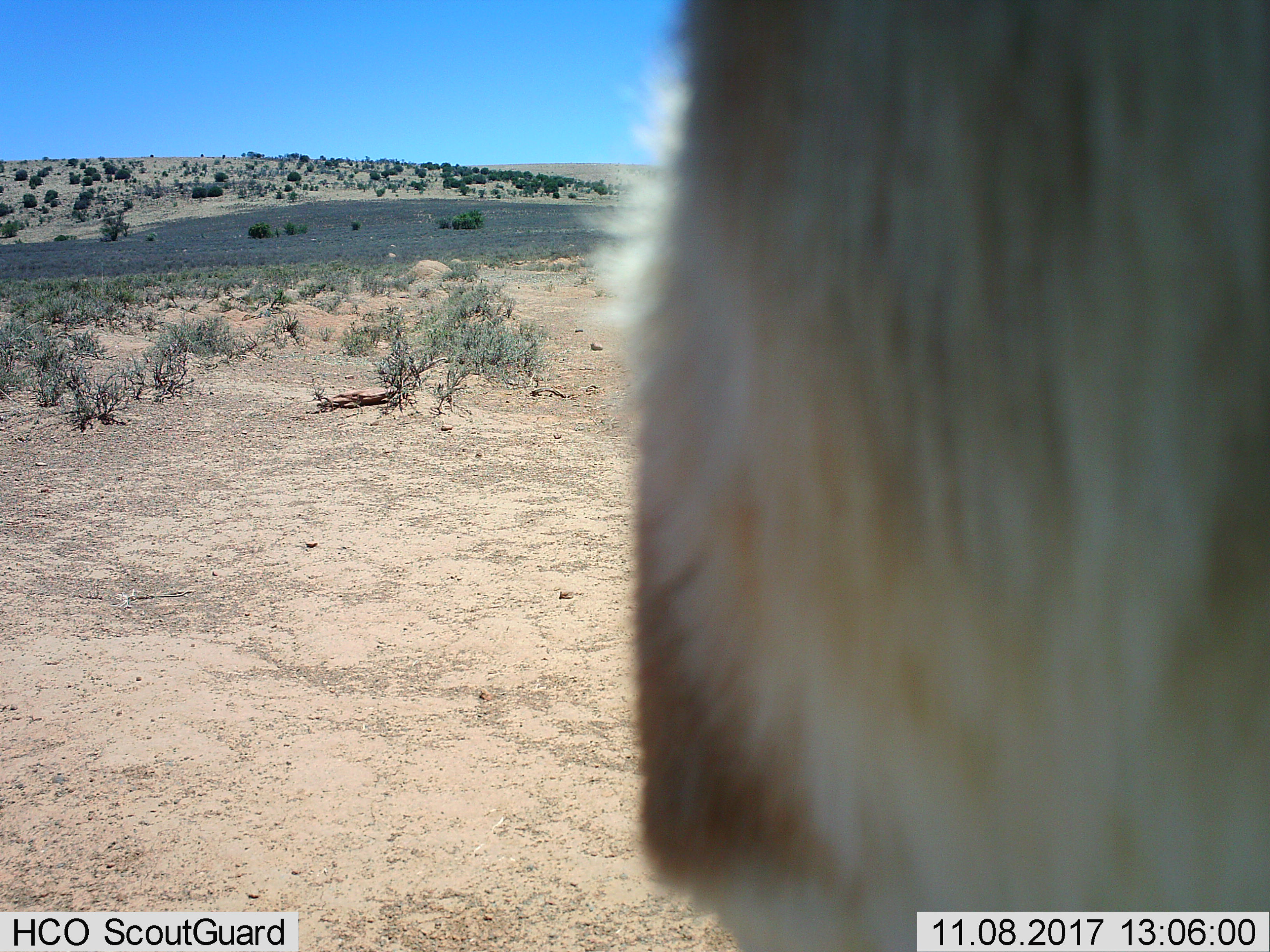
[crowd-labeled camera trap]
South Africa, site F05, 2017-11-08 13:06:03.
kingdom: Animalia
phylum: Chordata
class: Mammalia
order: Artiodactyla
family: Bovidae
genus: Antidorcas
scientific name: Antidorcas marsupialis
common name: springbok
Springbok (Antidorcas marsupialis), count 1. Behavior (volunteer vote fractions): standing 100%, resting 0%, moving 0%, interacting 0%. Young present (vote fraction): 0%. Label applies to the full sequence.